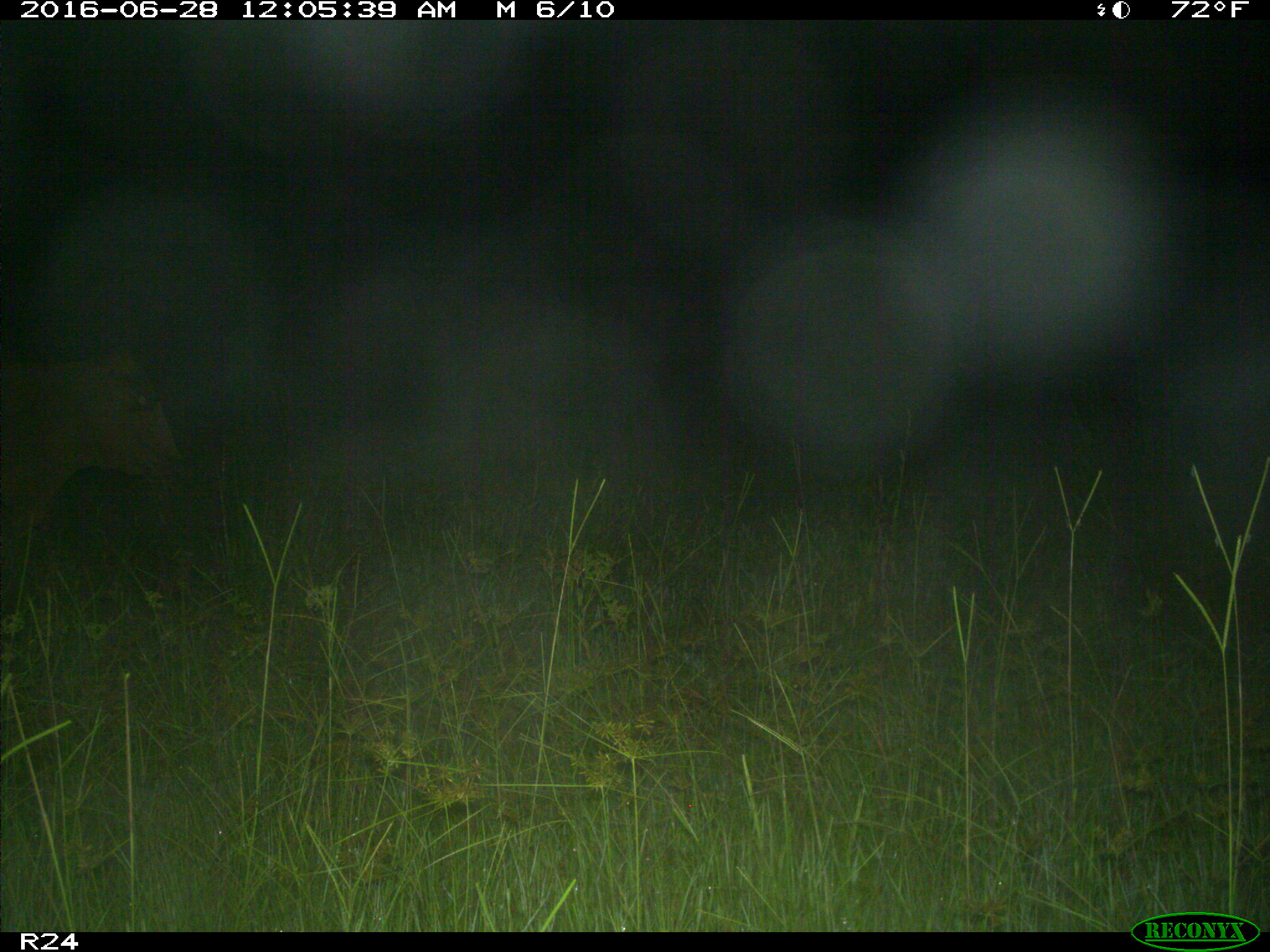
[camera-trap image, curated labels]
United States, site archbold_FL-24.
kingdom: Animalia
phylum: Chordata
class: Mammalia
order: Artiodactyla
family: Bovidae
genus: Bos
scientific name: Bos taurus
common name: domestic cow